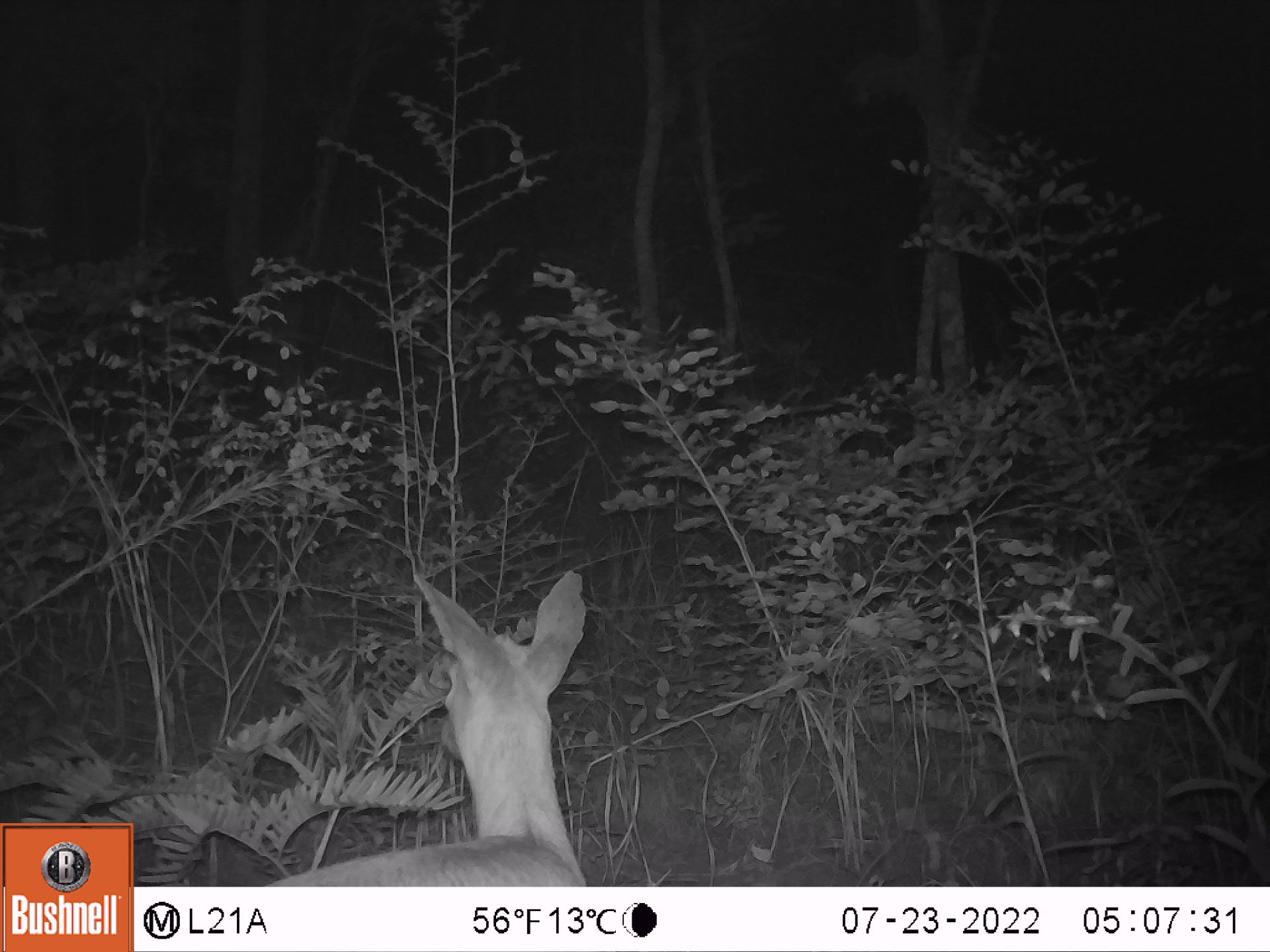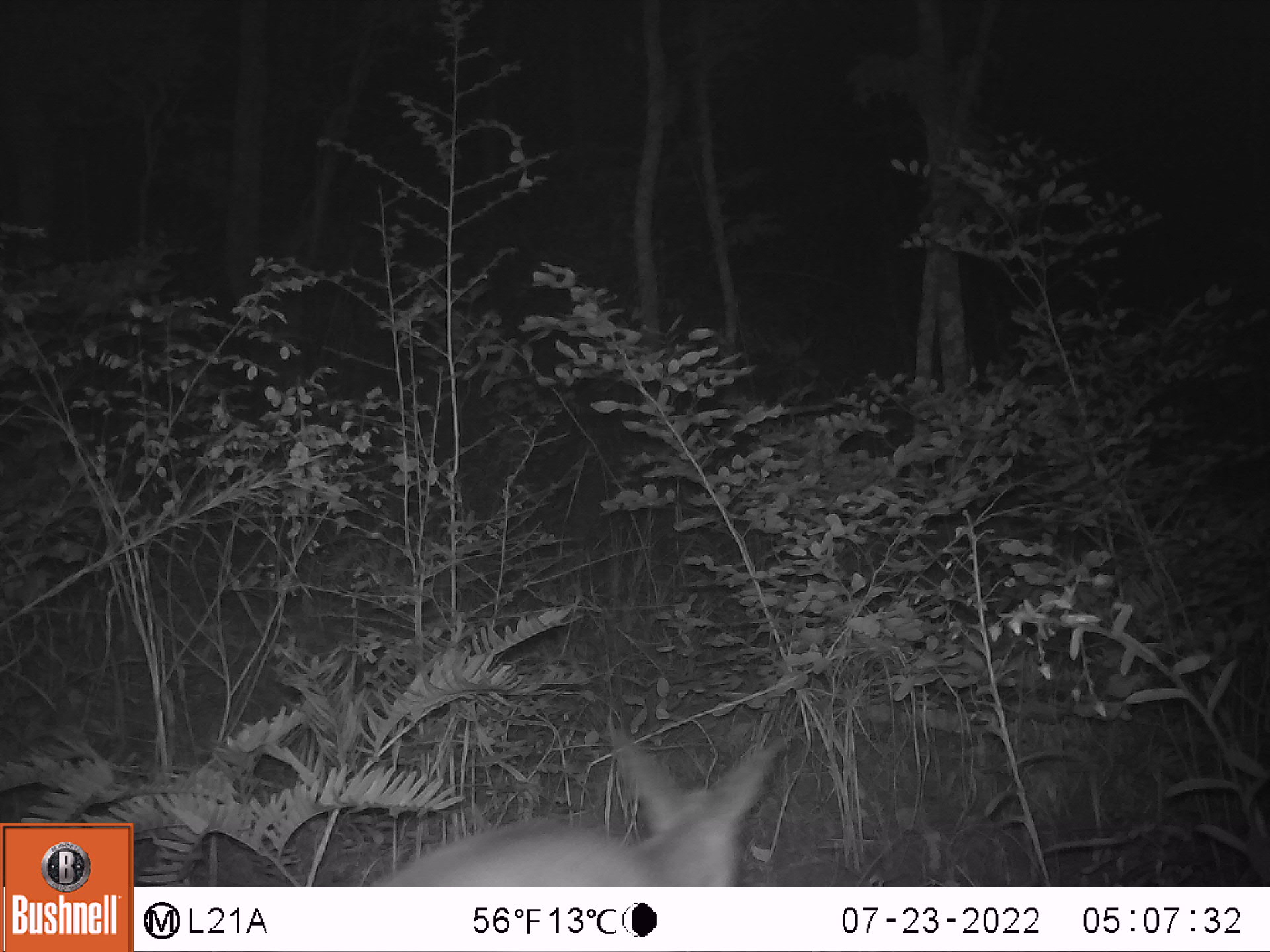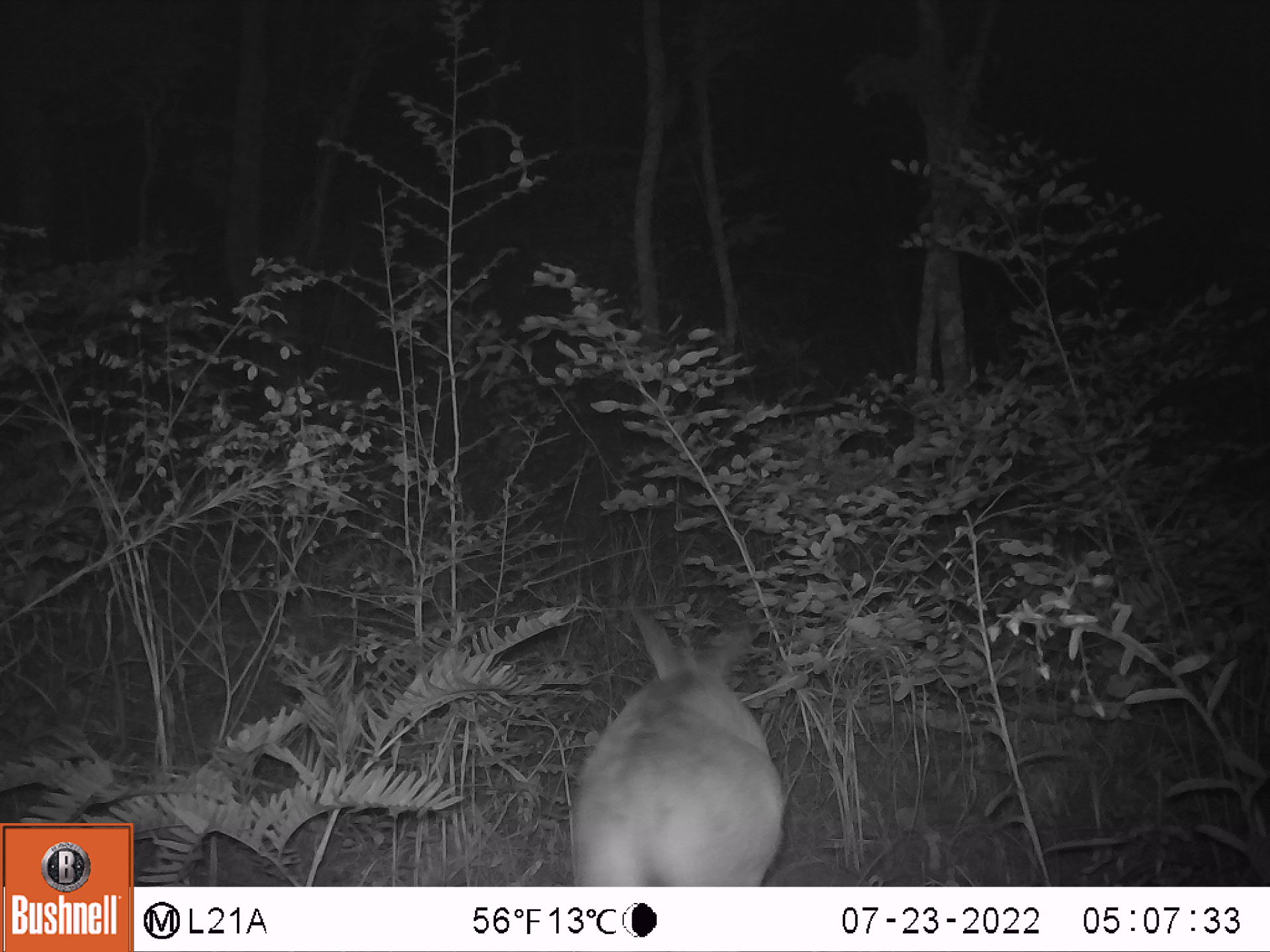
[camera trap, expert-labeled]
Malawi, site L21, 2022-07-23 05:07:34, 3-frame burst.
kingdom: Animalia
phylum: Chordata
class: Mammalia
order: Artiodactyla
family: Bovidae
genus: Sylvicapra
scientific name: Sylvicapra grimmia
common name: common duiker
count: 1